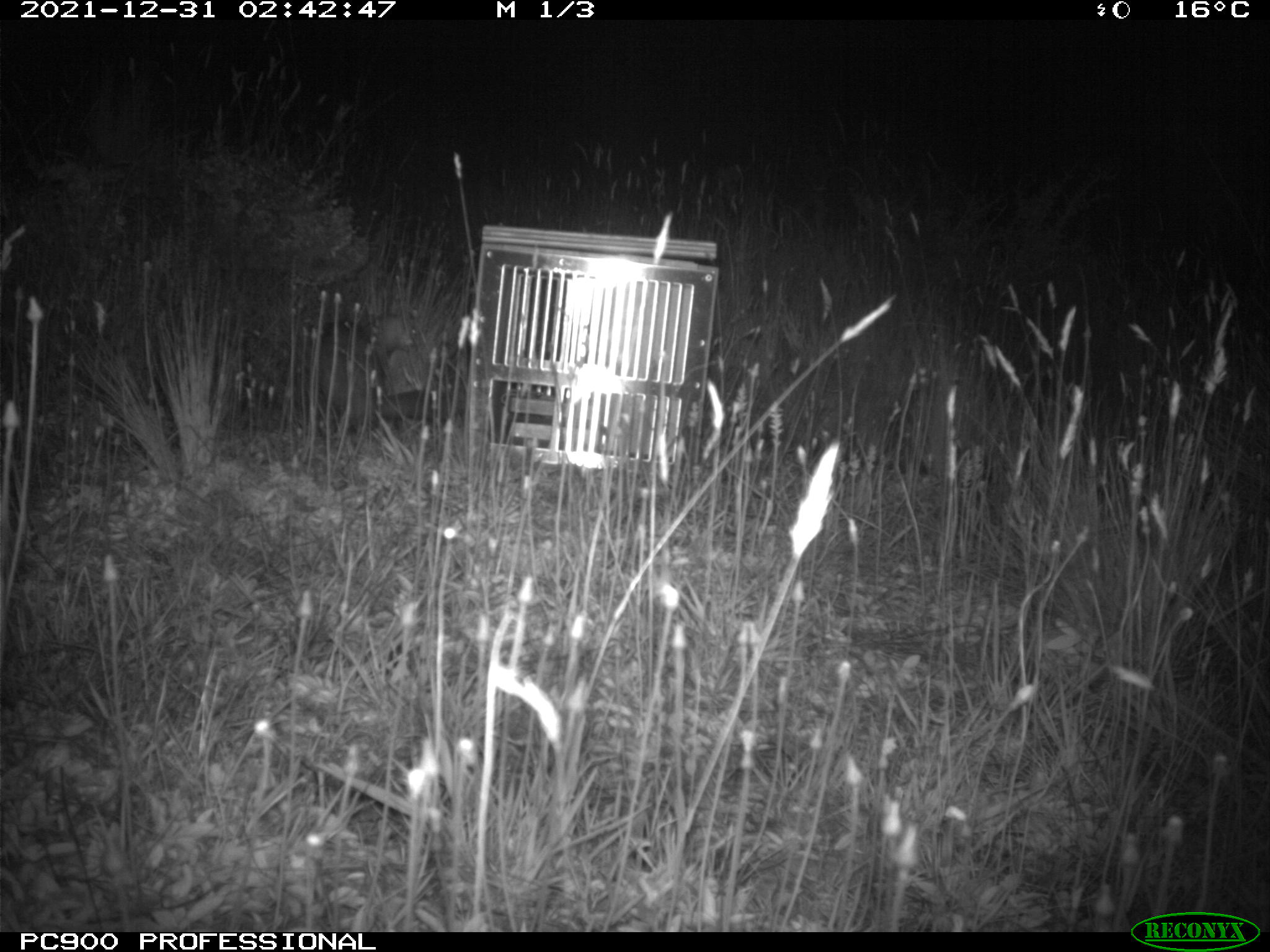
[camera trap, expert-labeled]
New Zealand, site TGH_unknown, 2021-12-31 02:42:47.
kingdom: Animalia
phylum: Chordata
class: Mammalia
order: Carnivora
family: Mustelidae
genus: Mustela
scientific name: Mustela furo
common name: ferret